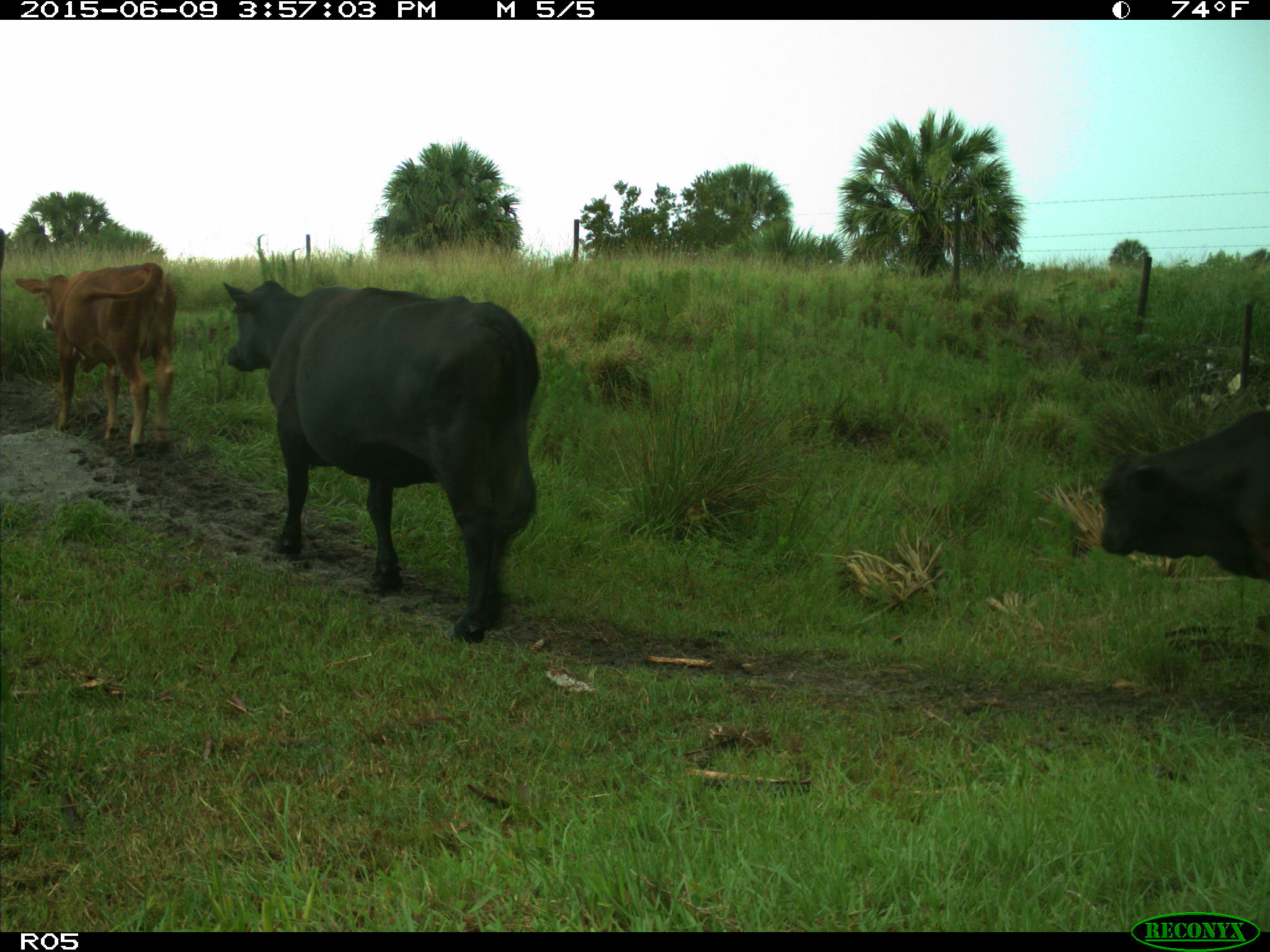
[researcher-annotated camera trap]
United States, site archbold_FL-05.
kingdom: Animalia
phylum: Chordata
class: Mammalia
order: Artiodactyla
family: Bovidae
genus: Bos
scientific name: Bos taurus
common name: domestic cow